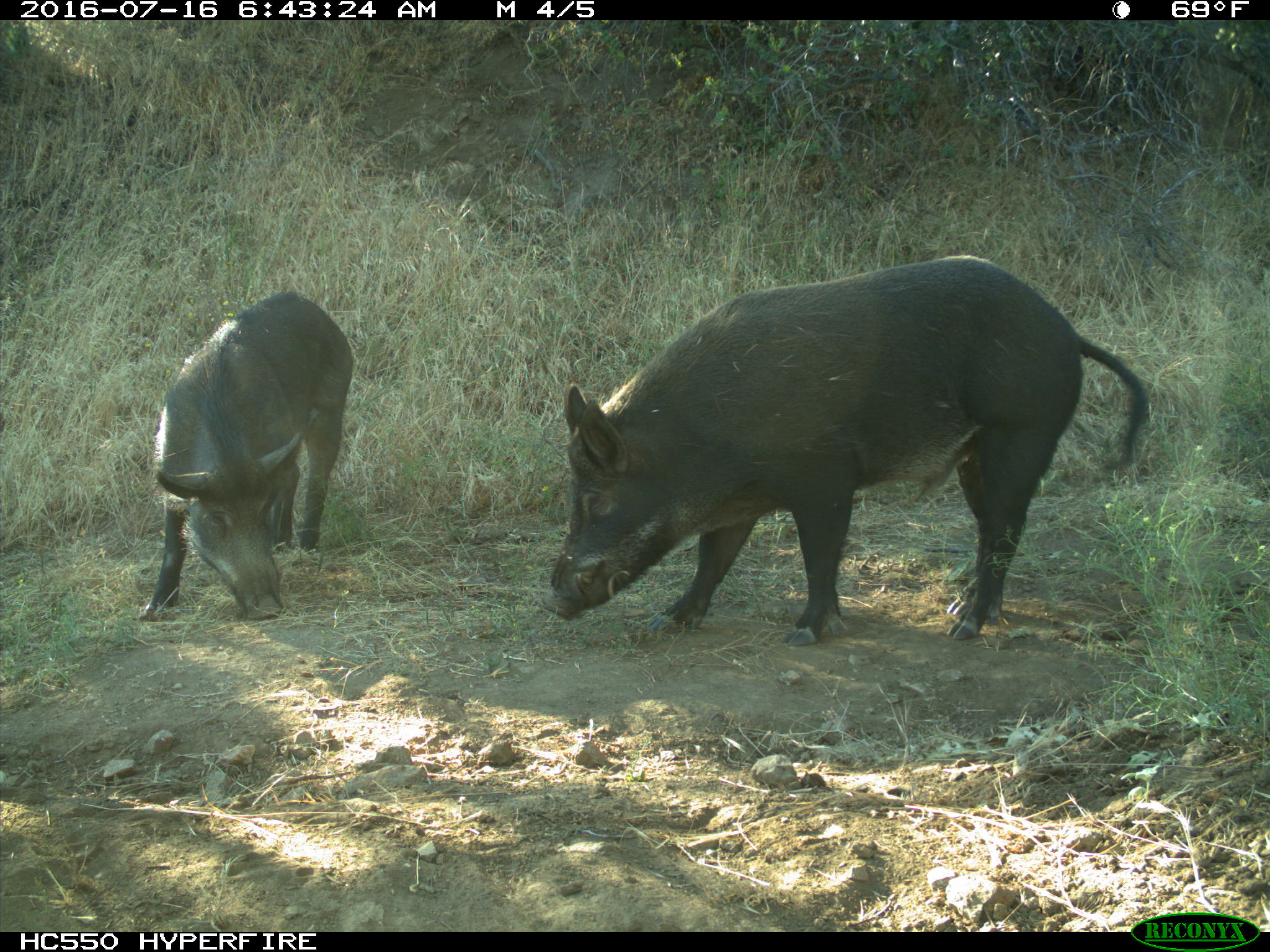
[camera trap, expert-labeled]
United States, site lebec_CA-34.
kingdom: Animalia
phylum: Chordata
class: Mammalia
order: Artiodactyla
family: Suidae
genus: Sus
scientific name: Sus scrofa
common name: wild boar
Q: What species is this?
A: Sus scrofa (wild boar).